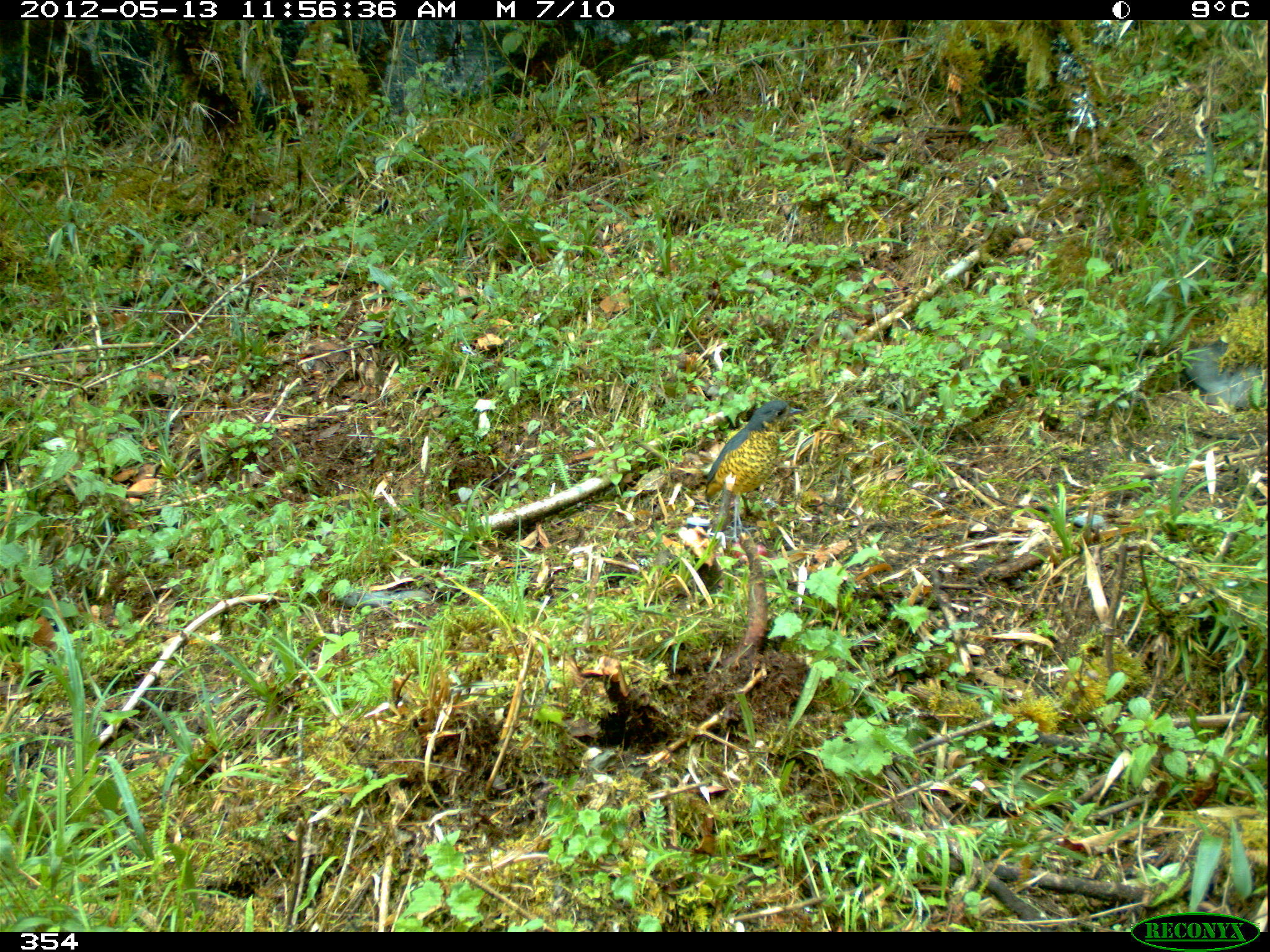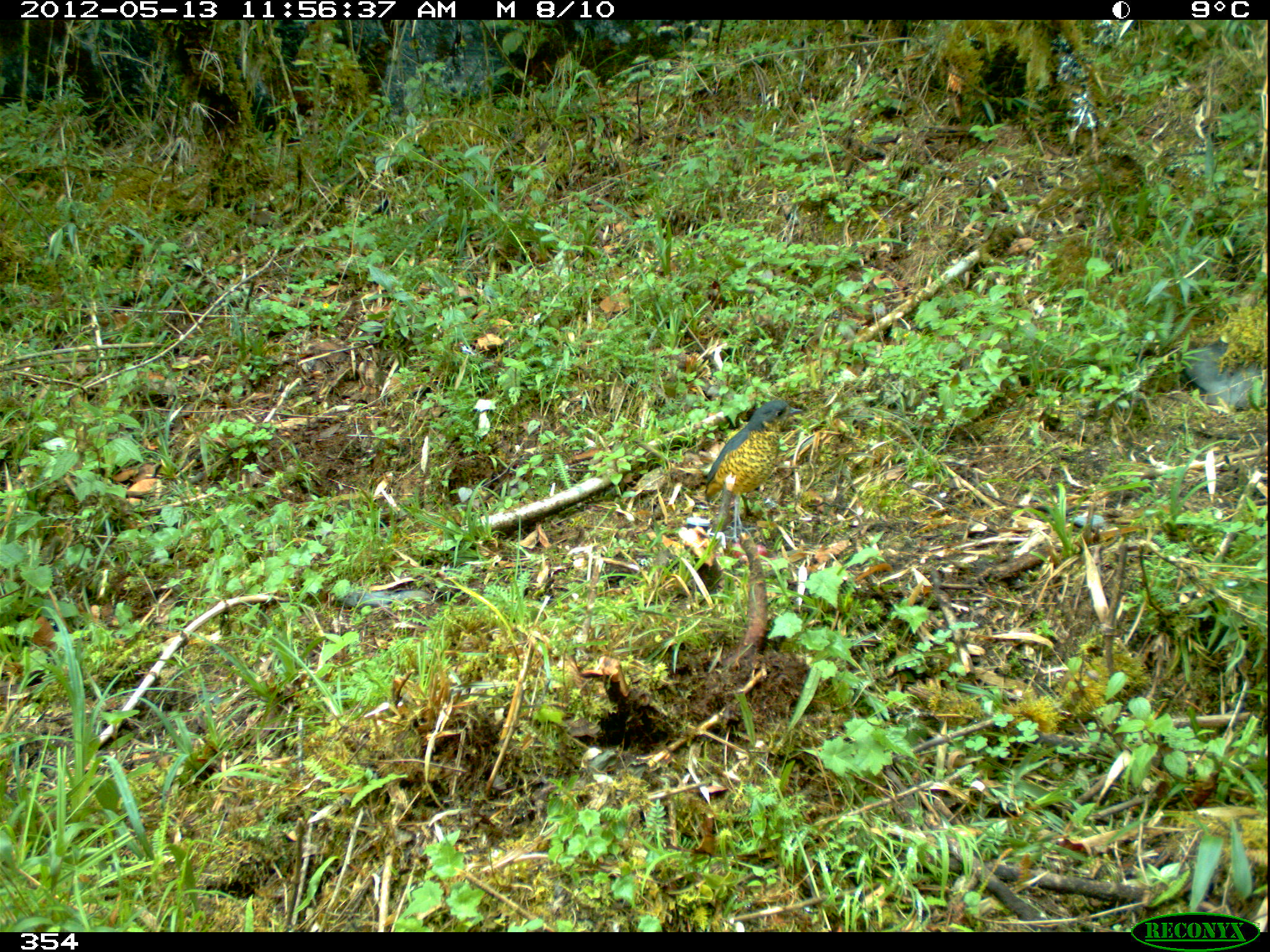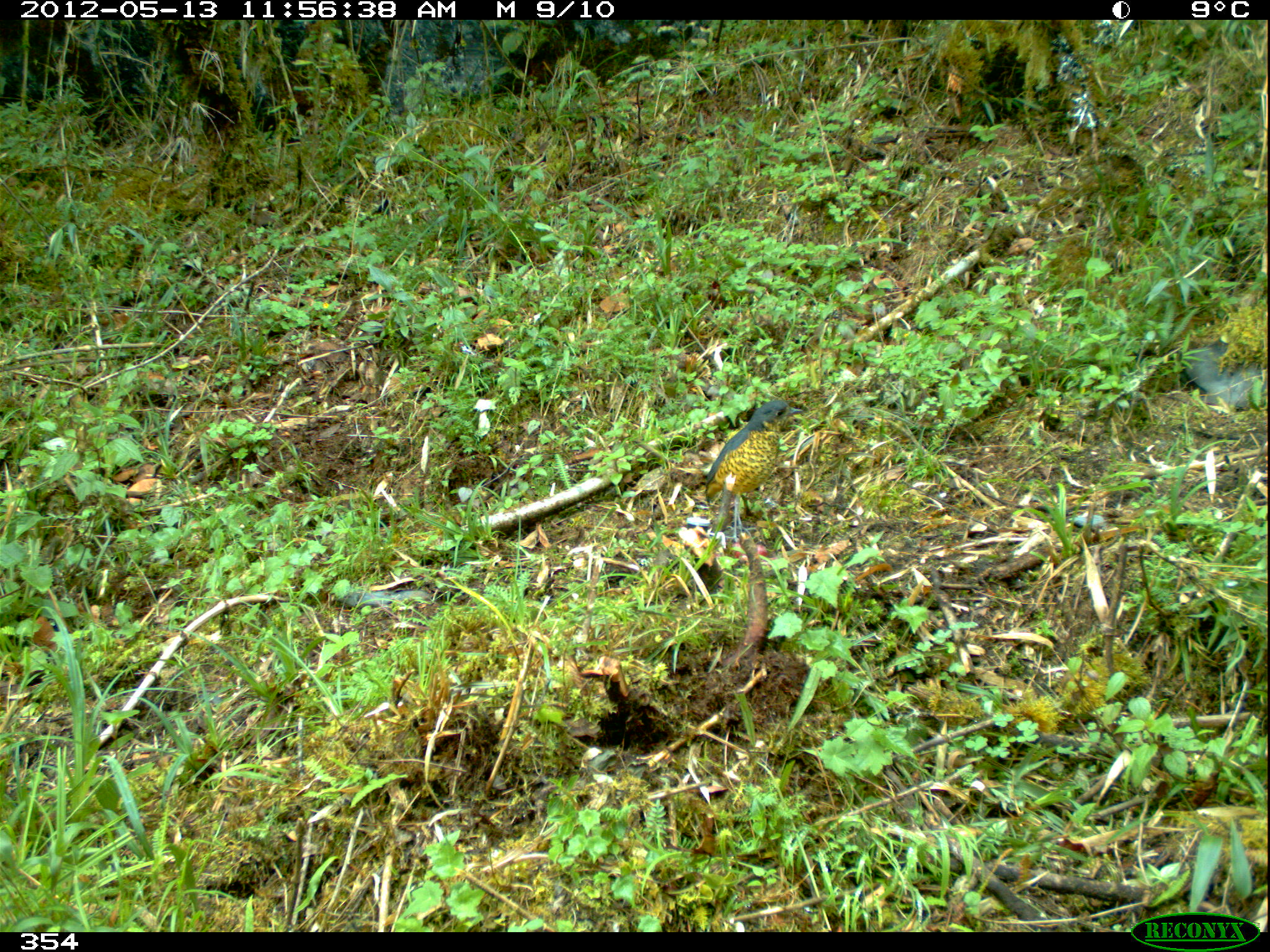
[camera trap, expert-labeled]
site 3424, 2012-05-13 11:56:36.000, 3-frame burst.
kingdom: Animalia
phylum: Chordata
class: Aves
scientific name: Aves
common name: bird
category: unknown bird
Unknown bird (bird) (Aves).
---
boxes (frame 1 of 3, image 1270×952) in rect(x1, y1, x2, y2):
unknown bird: rect(702, 399, 804, 539)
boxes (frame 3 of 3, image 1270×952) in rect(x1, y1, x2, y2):
unknown bird: rect(703, 398, 803, 541)